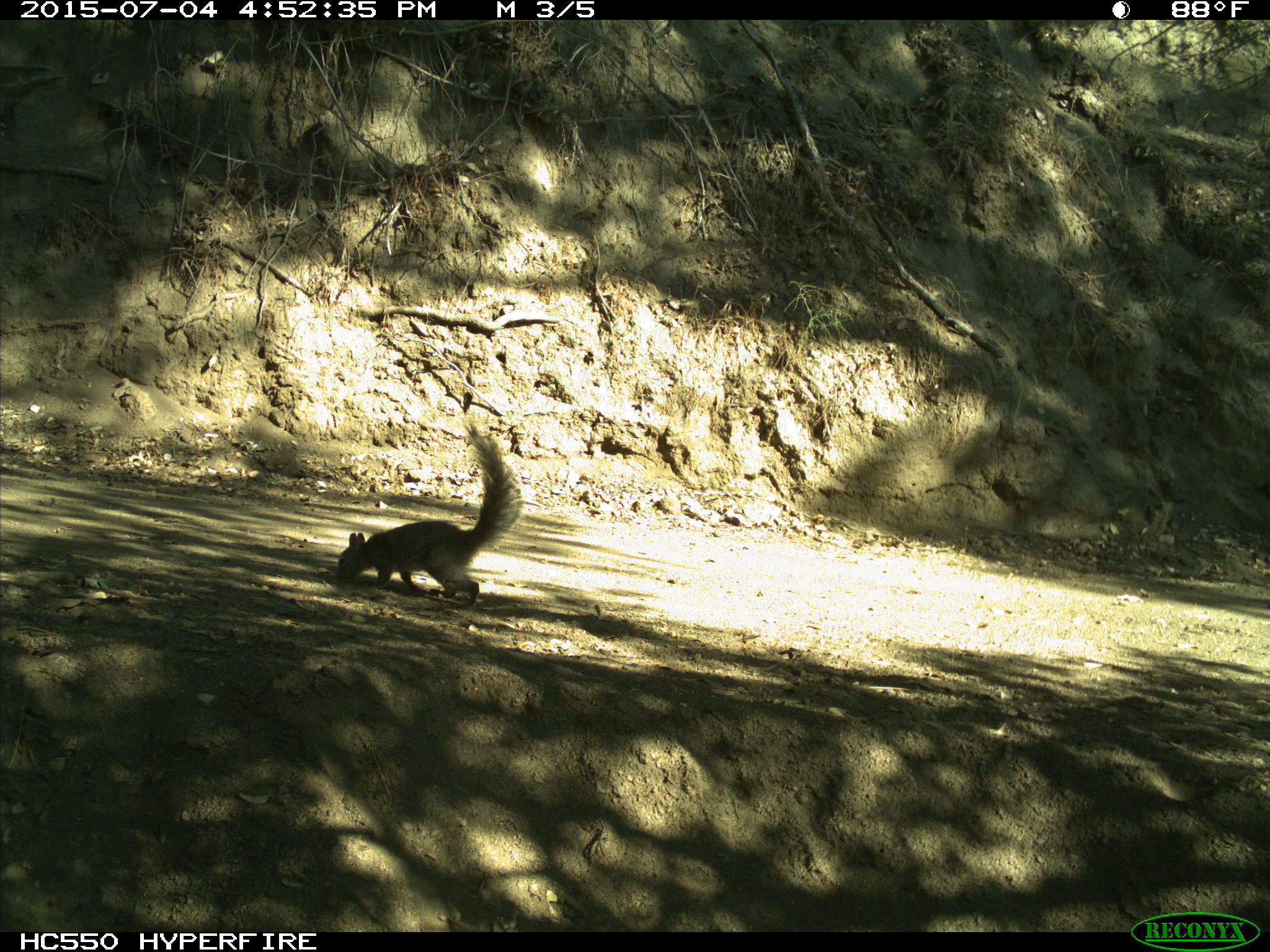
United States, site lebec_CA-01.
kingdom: Animalia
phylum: Chordata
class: Mammalia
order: Rodentia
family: Sciuridae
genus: Sciurus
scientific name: Sciurus carolinensis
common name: eastern gray squirrel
Sciurus carolinensis (eastern gray squirrel).